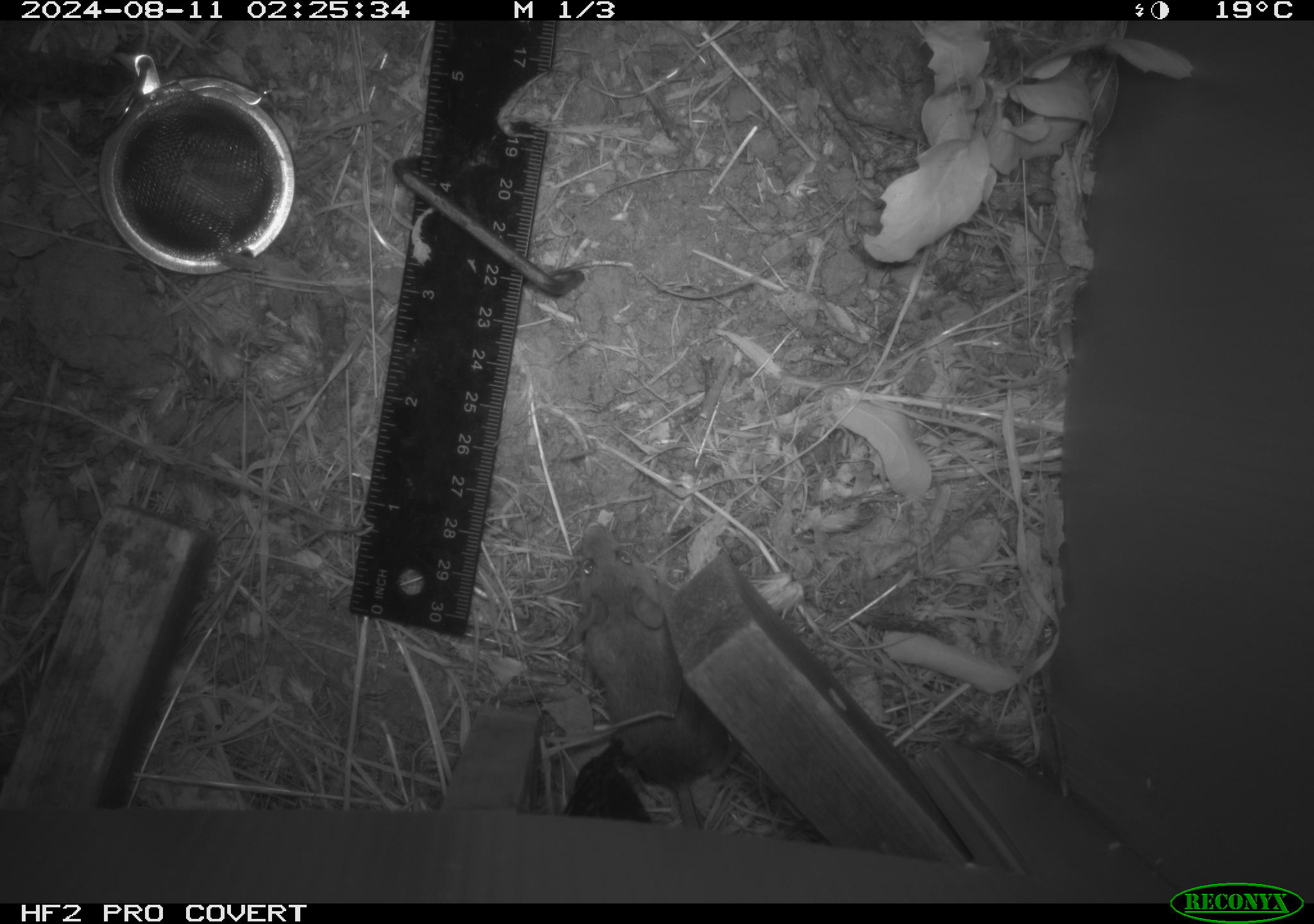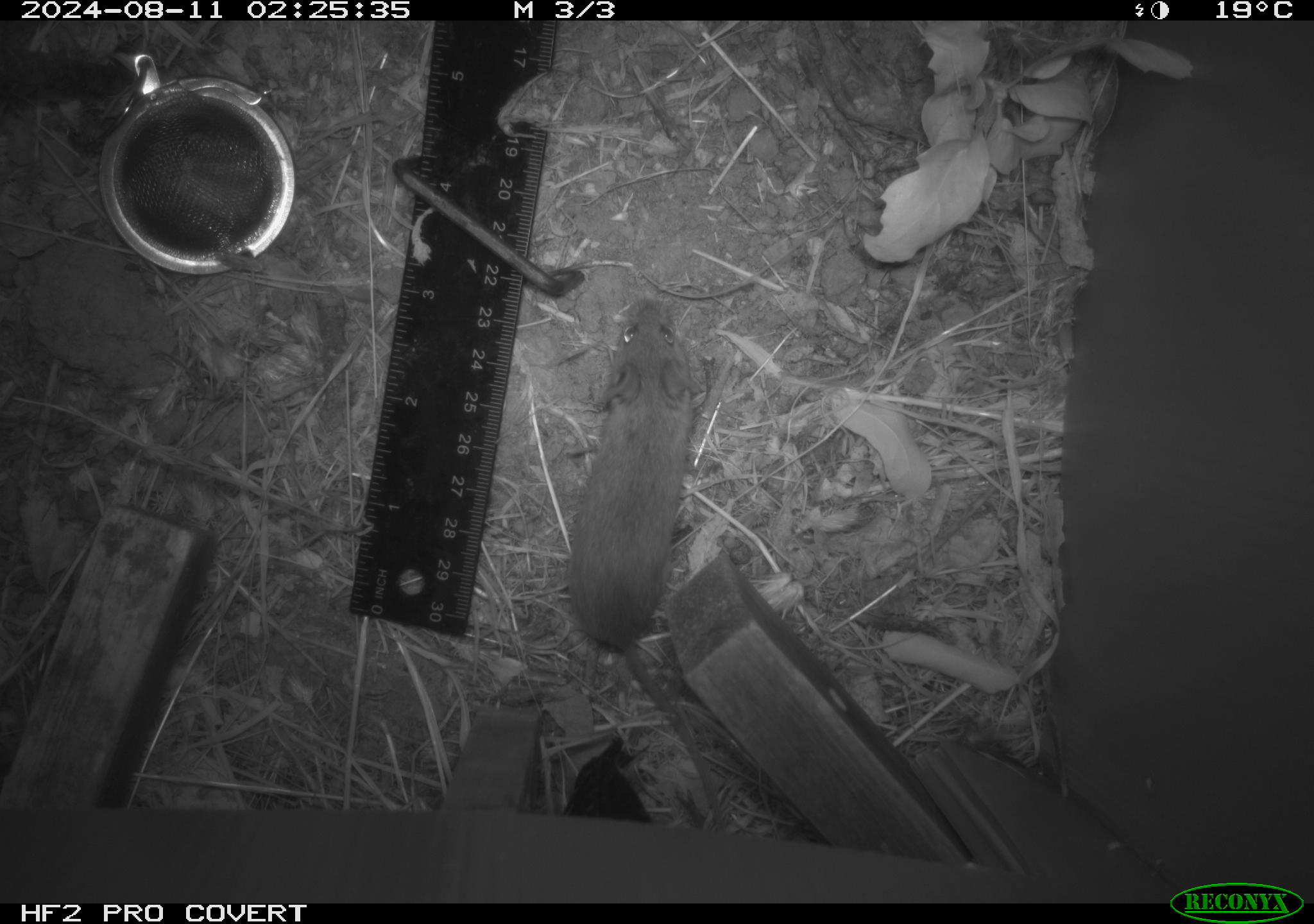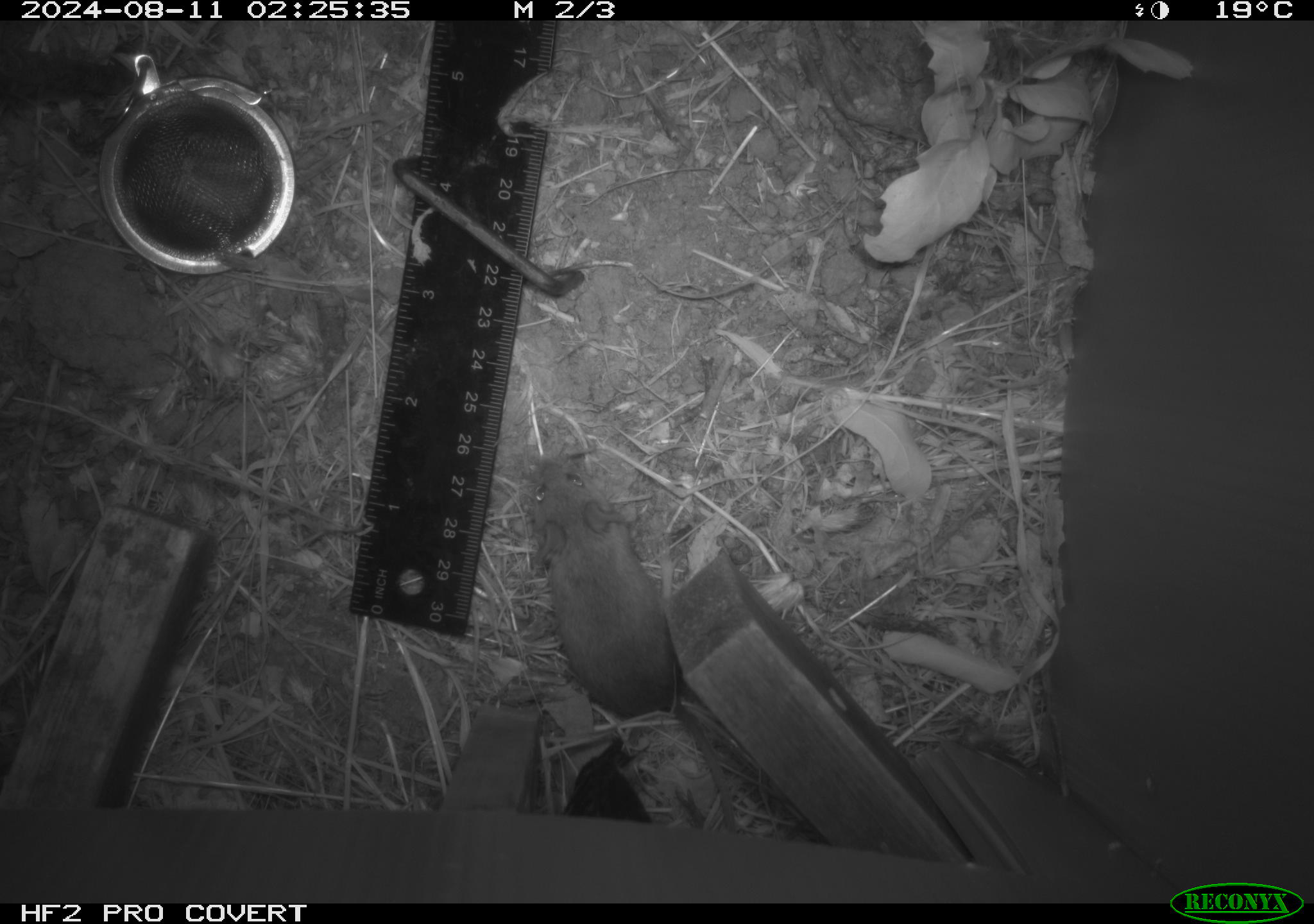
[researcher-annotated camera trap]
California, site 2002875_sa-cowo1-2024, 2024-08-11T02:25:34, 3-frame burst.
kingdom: Animalia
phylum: Chordata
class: Mammalia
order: Rodentia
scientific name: Rodentia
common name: mouse species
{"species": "mouse species (Rodentia)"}